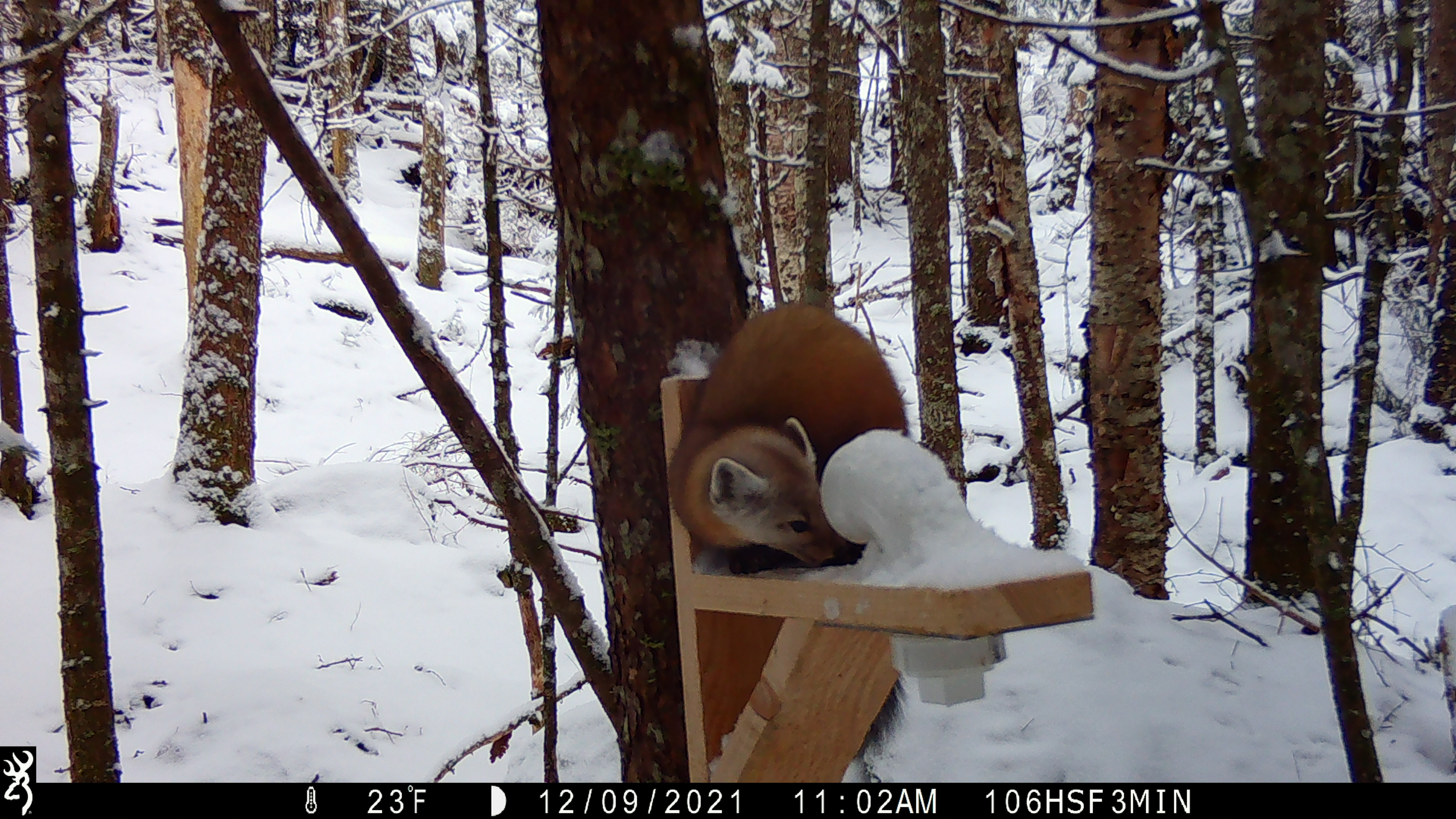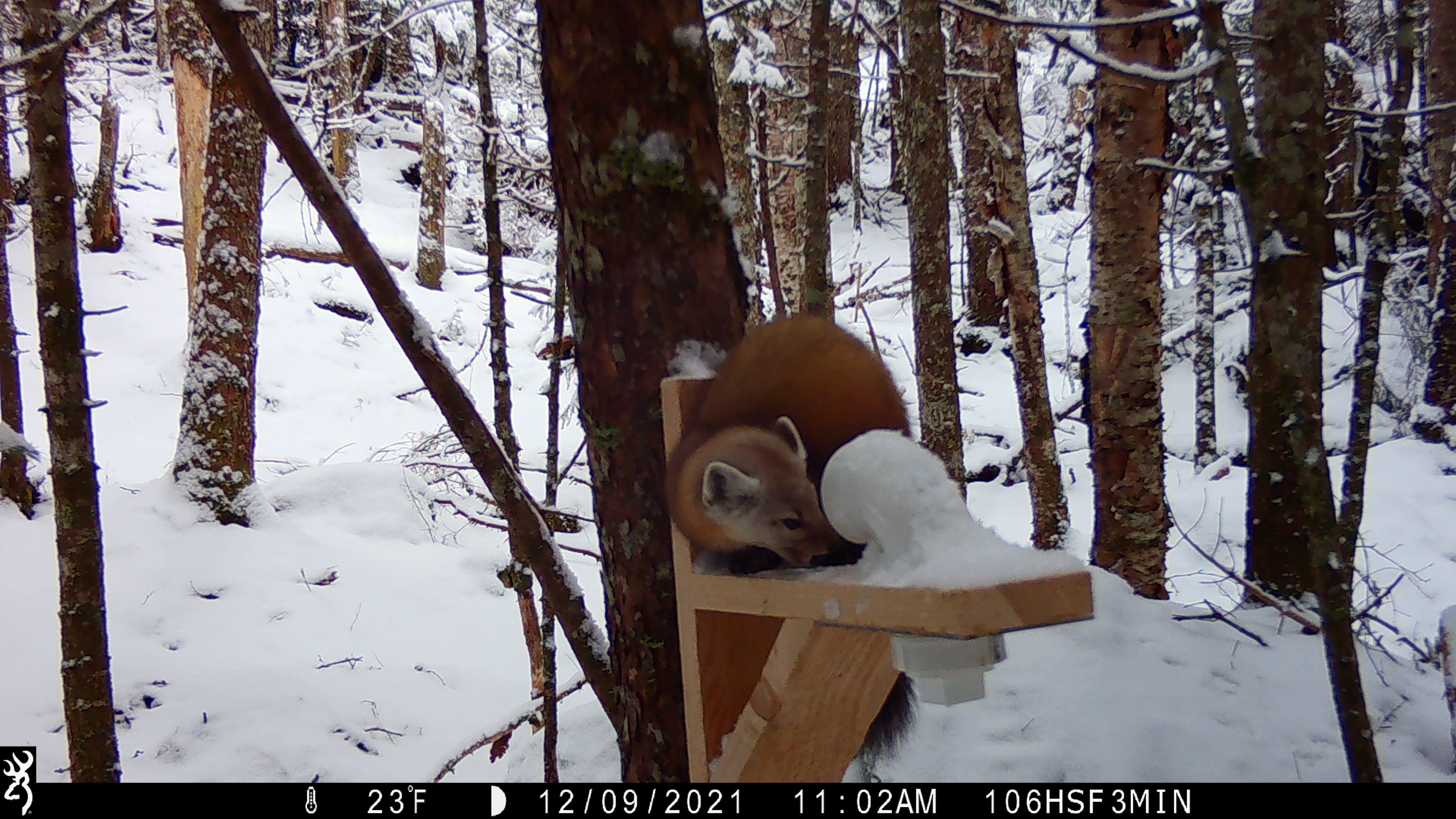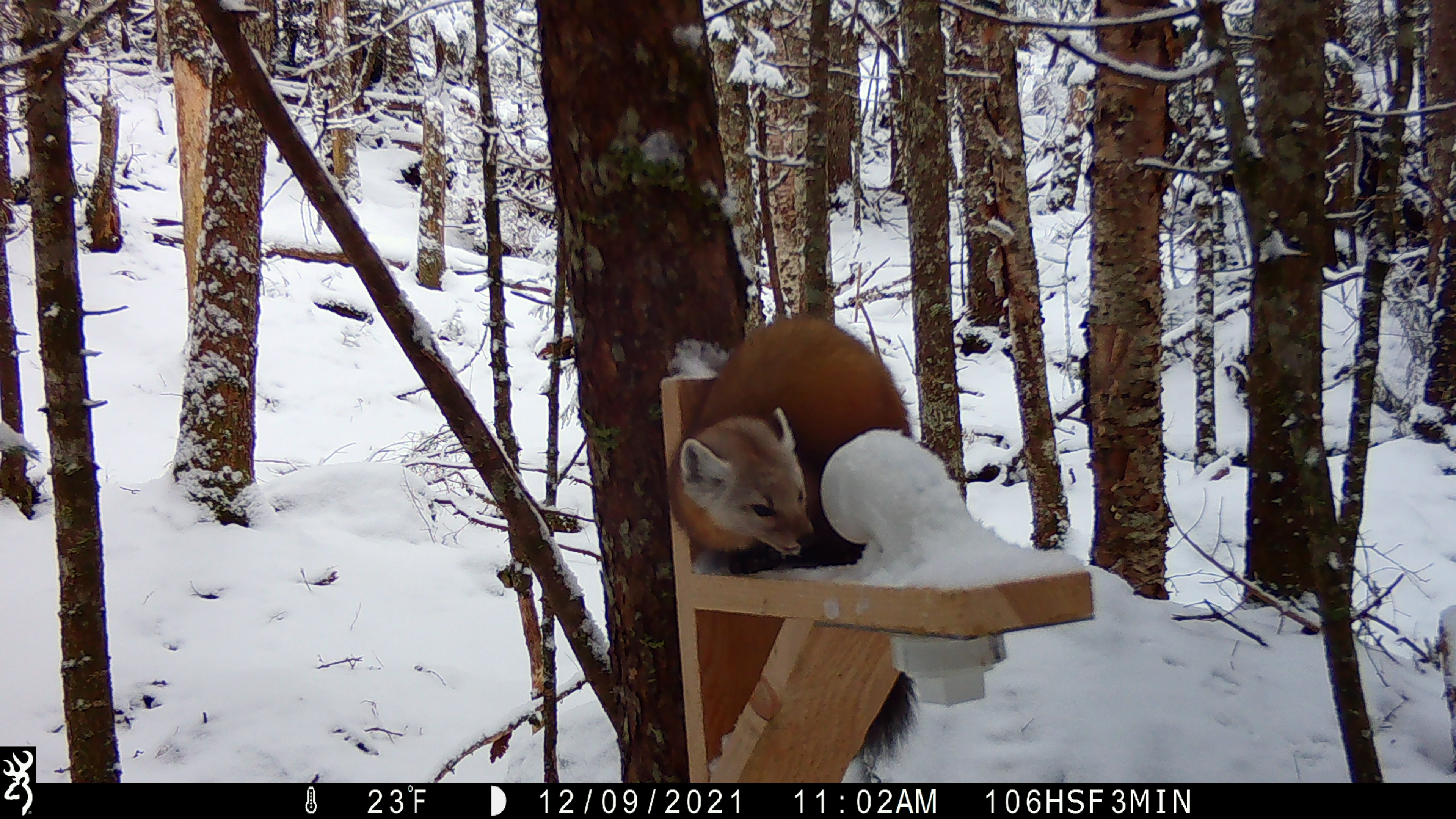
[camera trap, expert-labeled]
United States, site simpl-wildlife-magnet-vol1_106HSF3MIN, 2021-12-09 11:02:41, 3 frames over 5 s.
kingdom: Animalia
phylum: Chordata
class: Mammalia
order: Carnivora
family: Mustelidae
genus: Martes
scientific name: Martes americana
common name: american marten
American marten (Martes americana).